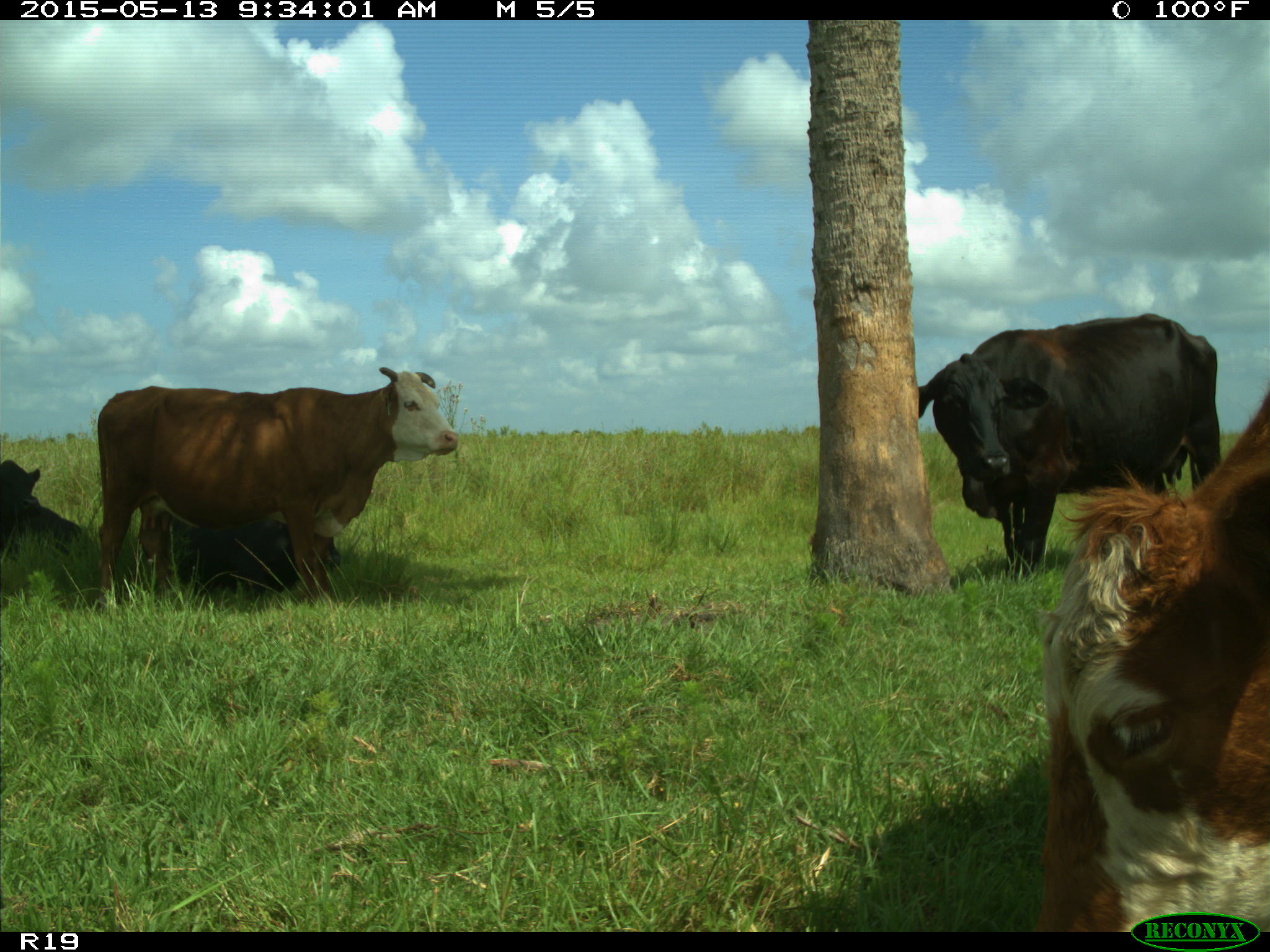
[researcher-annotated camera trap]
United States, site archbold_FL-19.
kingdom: Animalia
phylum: Chordata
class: Mammalia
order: Artiodactyla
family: Bovidae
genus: Bos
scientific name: Bos taurus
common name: domestic cow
Bos taurus (domestic cow).